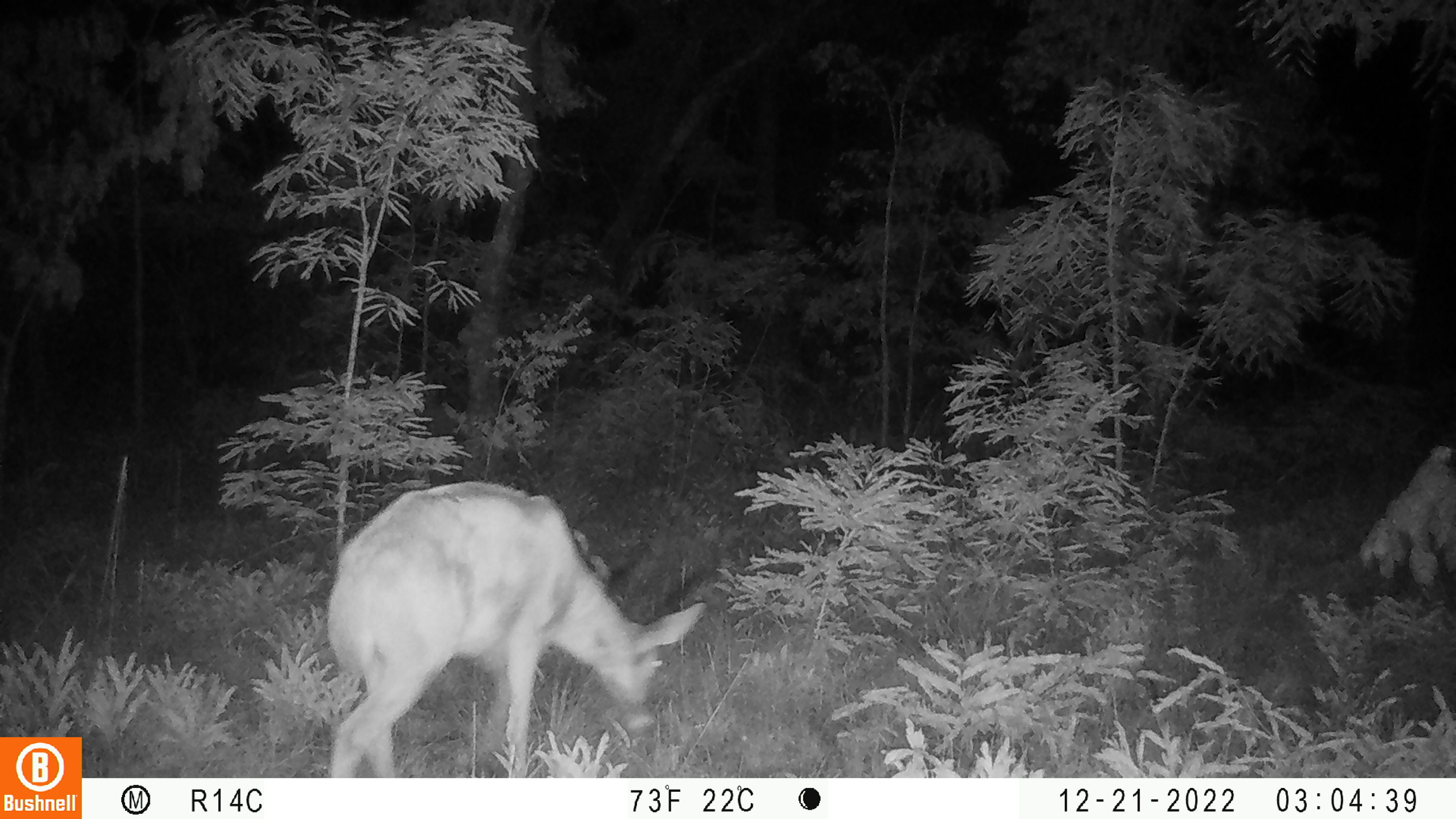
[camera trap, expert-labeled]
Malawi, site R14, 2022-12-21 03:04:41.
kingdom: Animalia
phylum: Chordata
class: Mammalia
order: Artiodactyla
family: Bovidae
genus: Redunca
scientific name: Redunca arundinum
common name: southern reedbuck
Southern reedbuck (Redunca arundinum), count 1.